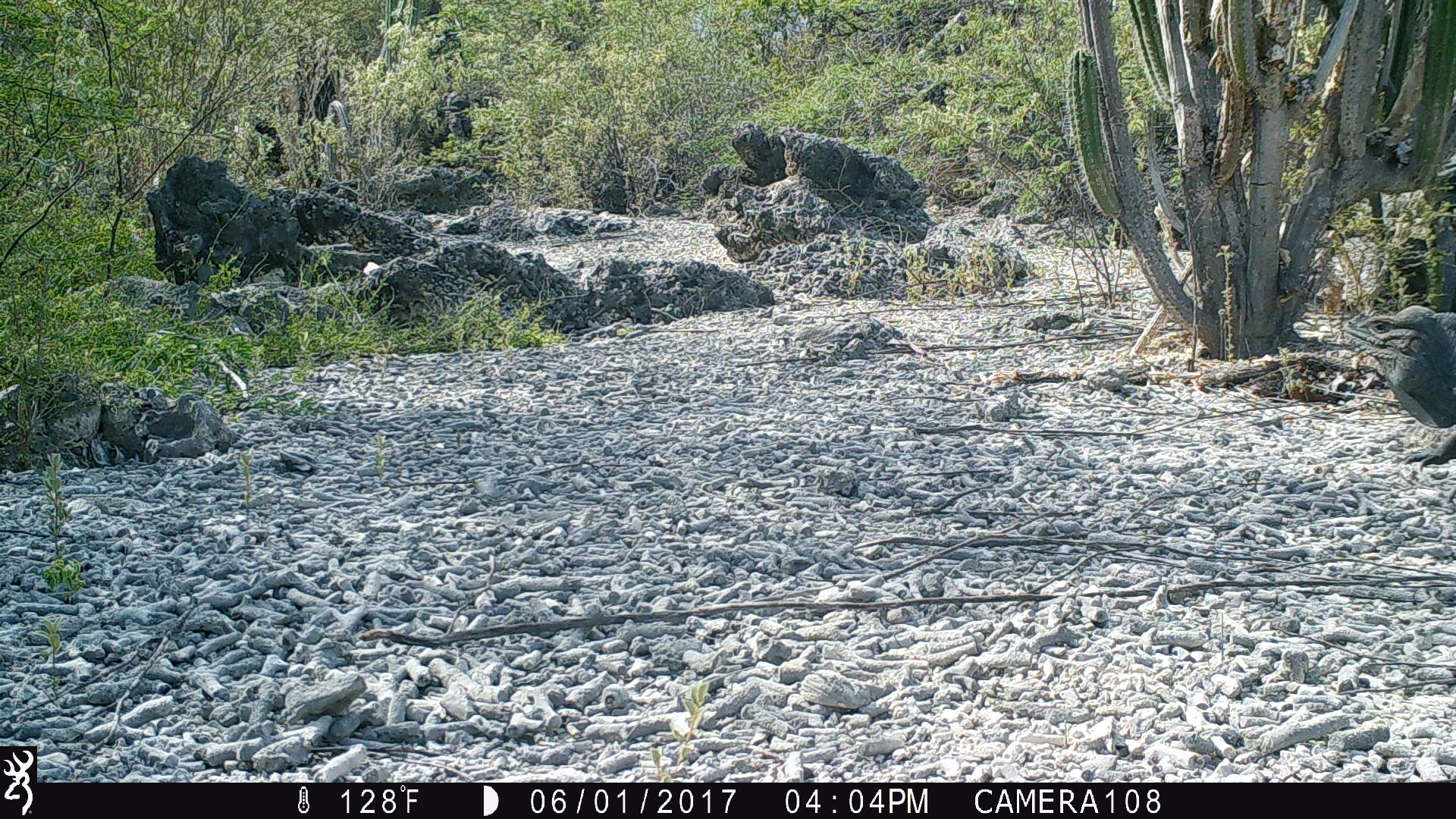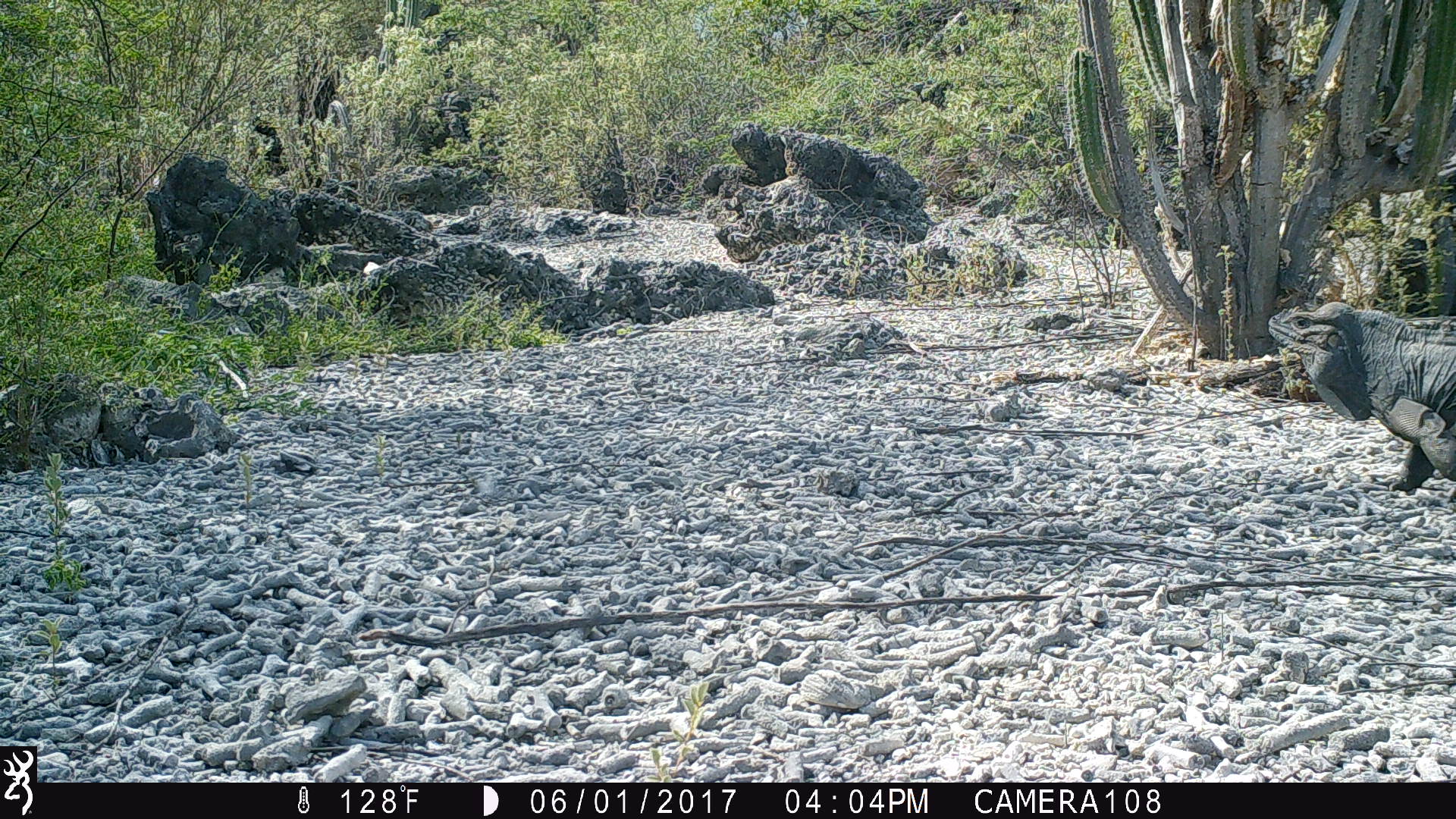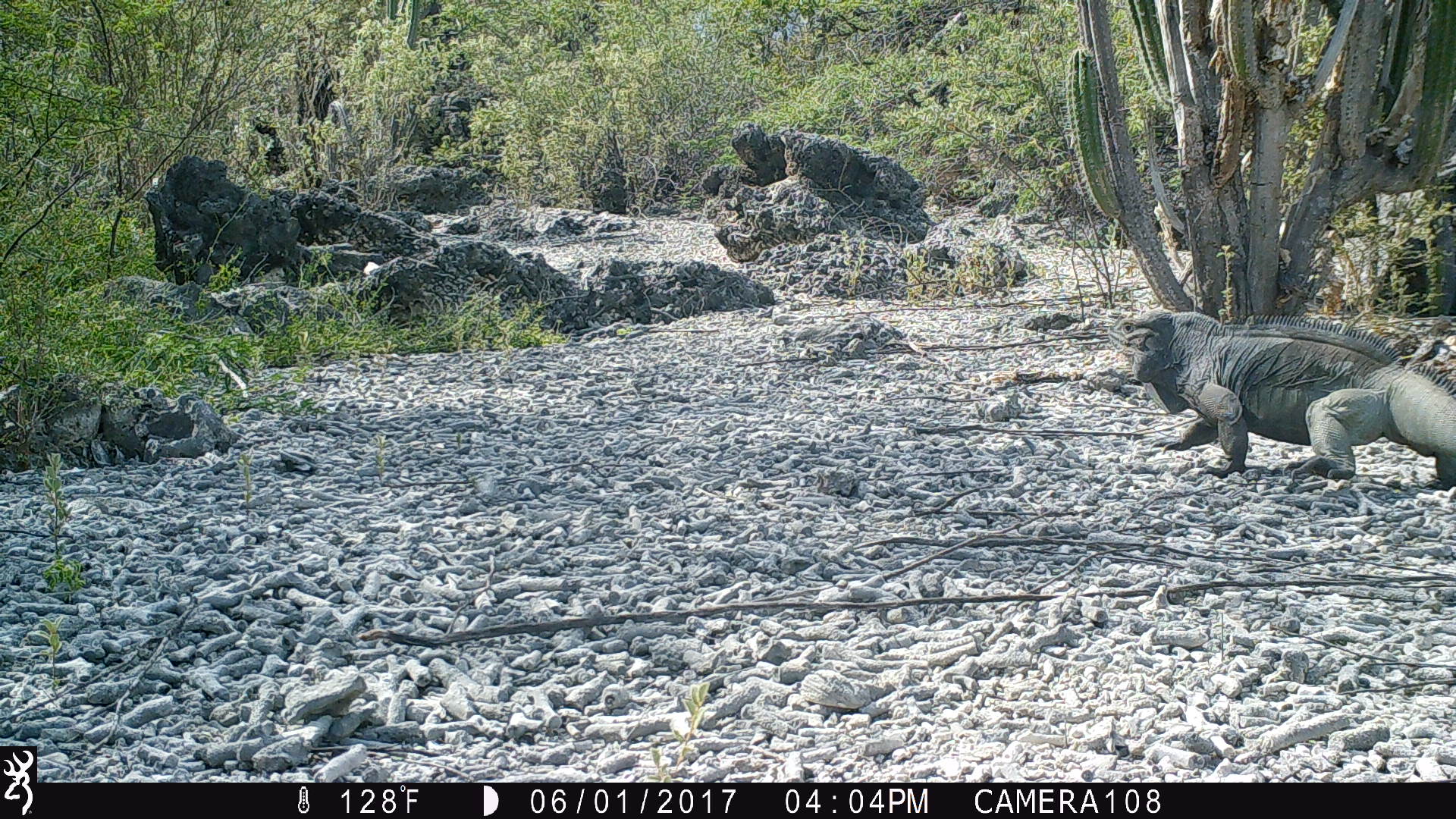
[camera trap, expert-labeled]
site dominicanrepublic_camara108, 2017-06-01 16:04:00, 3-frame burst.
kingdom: Animalia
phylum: Chordata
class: Reptilia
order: Squamata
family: Iguanidae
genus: Iguana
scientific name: Iguana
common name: typical iguanas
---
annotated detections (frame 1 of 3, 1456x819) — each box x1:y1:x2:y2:
iguana: 1334:306:1456:474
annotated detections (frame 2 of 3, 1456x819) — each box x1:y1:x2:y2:
iguana: 1271:296:1456:497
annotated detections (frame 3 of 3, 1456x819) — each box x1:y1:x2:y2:
iguana: 1122:311:1456:492